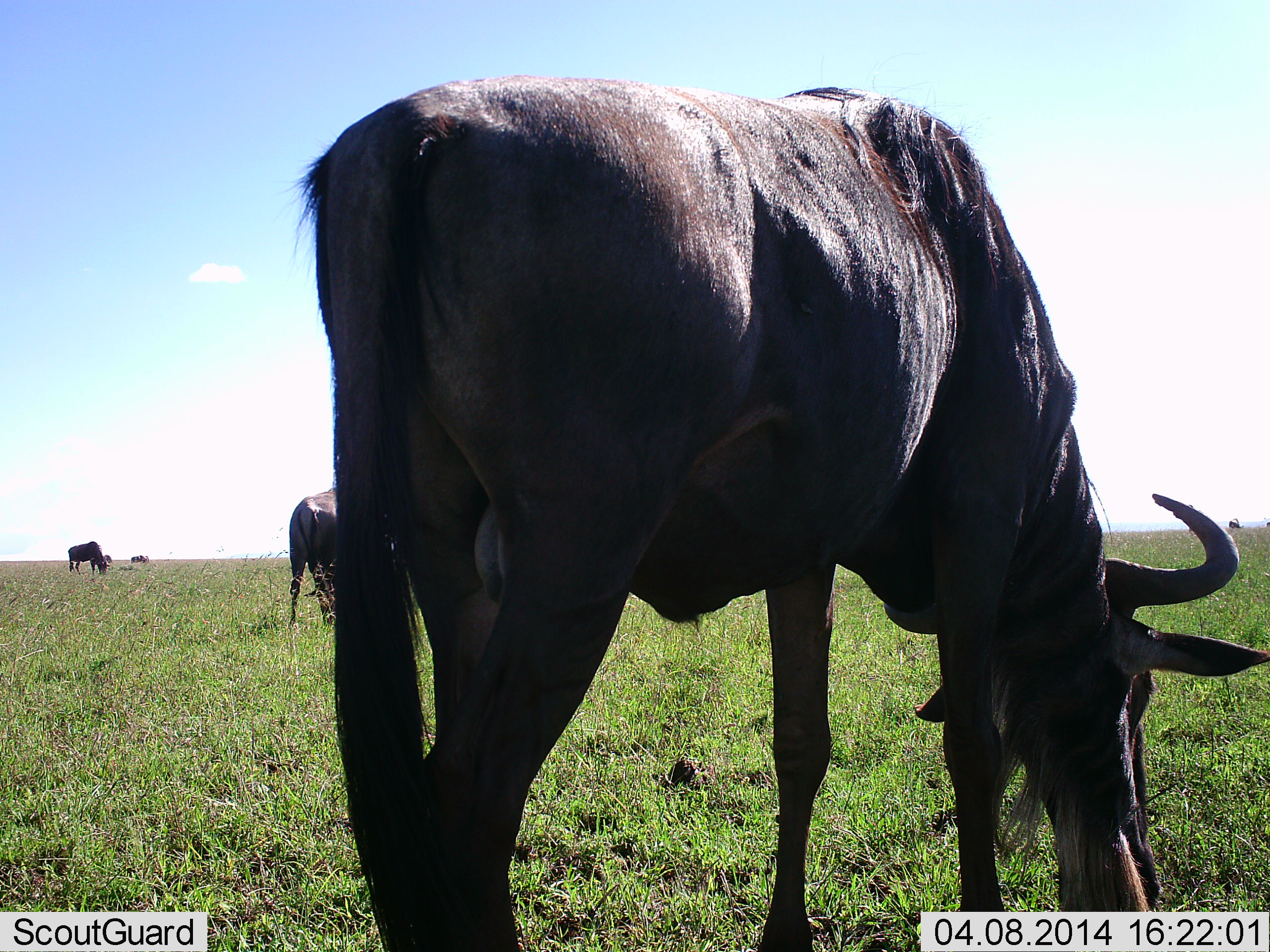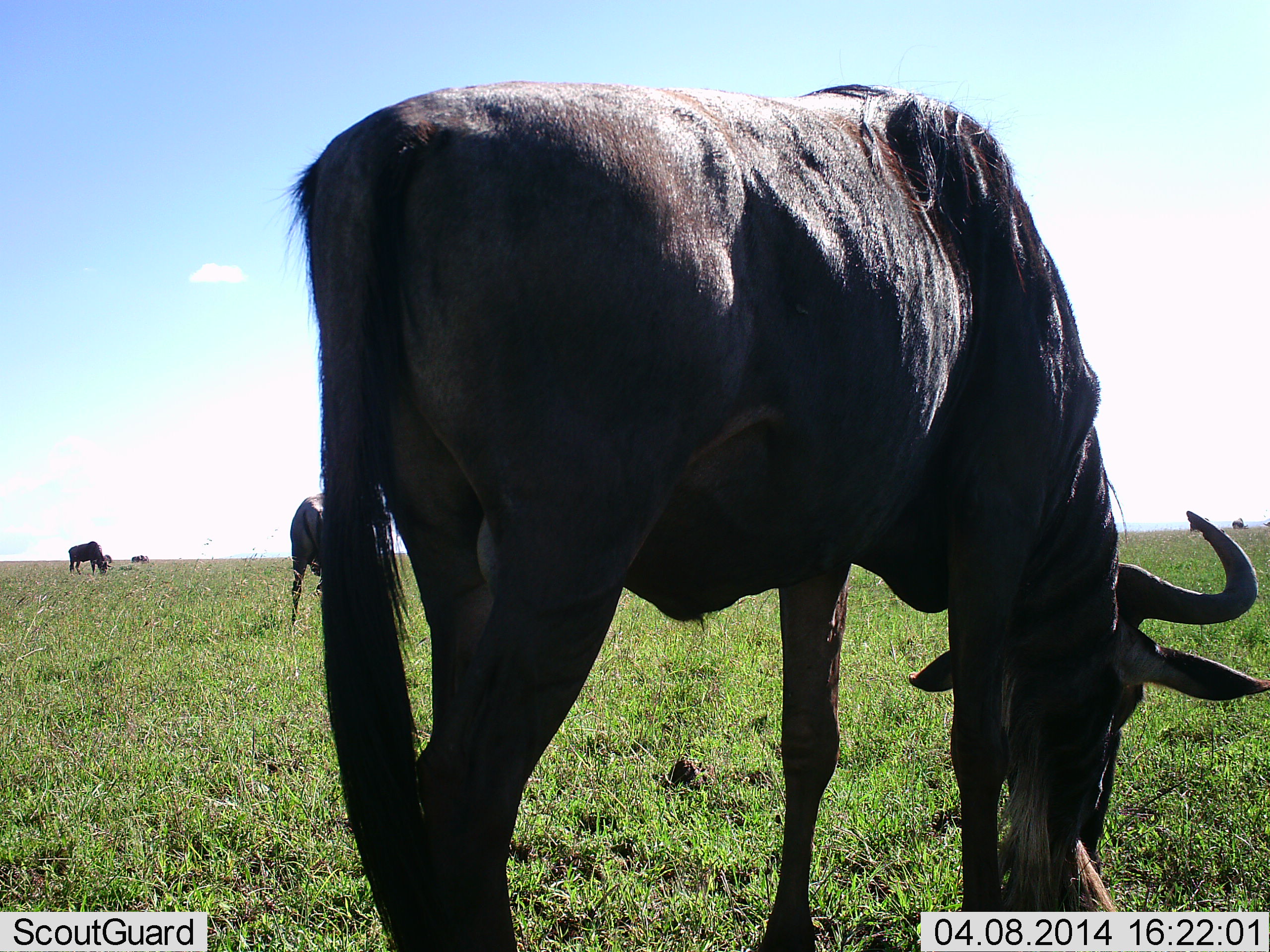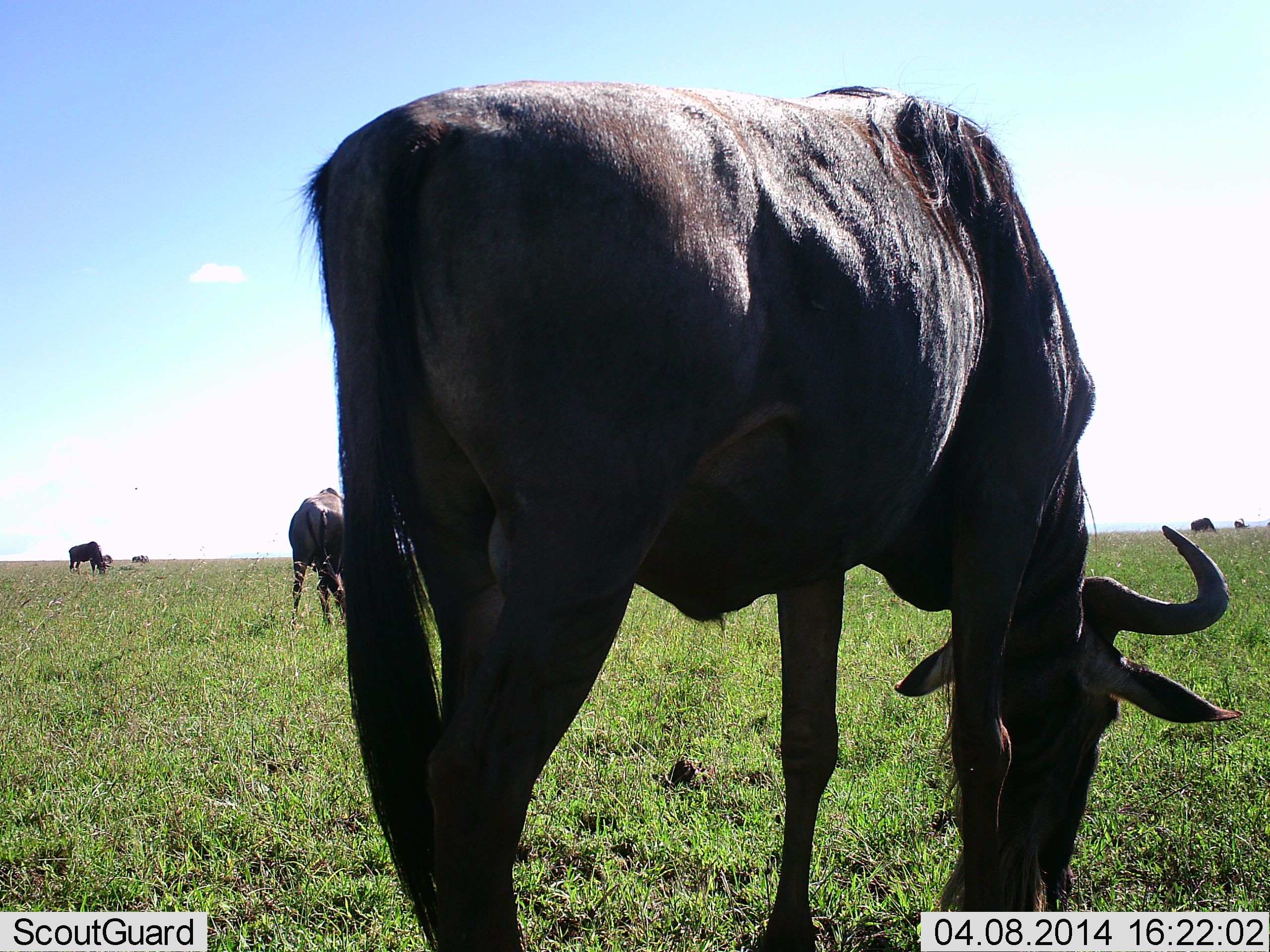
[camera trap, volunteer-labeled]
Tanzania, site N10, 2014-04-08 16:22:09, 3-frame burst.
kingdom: Animalia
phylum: Chordata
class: Mammalia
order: Artiodactyla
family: Bovidae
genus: Connochaetes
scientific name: Connochaetes taurinus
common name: blue wildebeest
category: wildebeest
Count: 4.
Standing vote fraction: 22%.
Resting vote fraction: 0%.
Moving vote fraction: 7%.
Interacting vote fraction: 0%.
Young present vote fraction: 0%.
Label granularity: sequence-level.